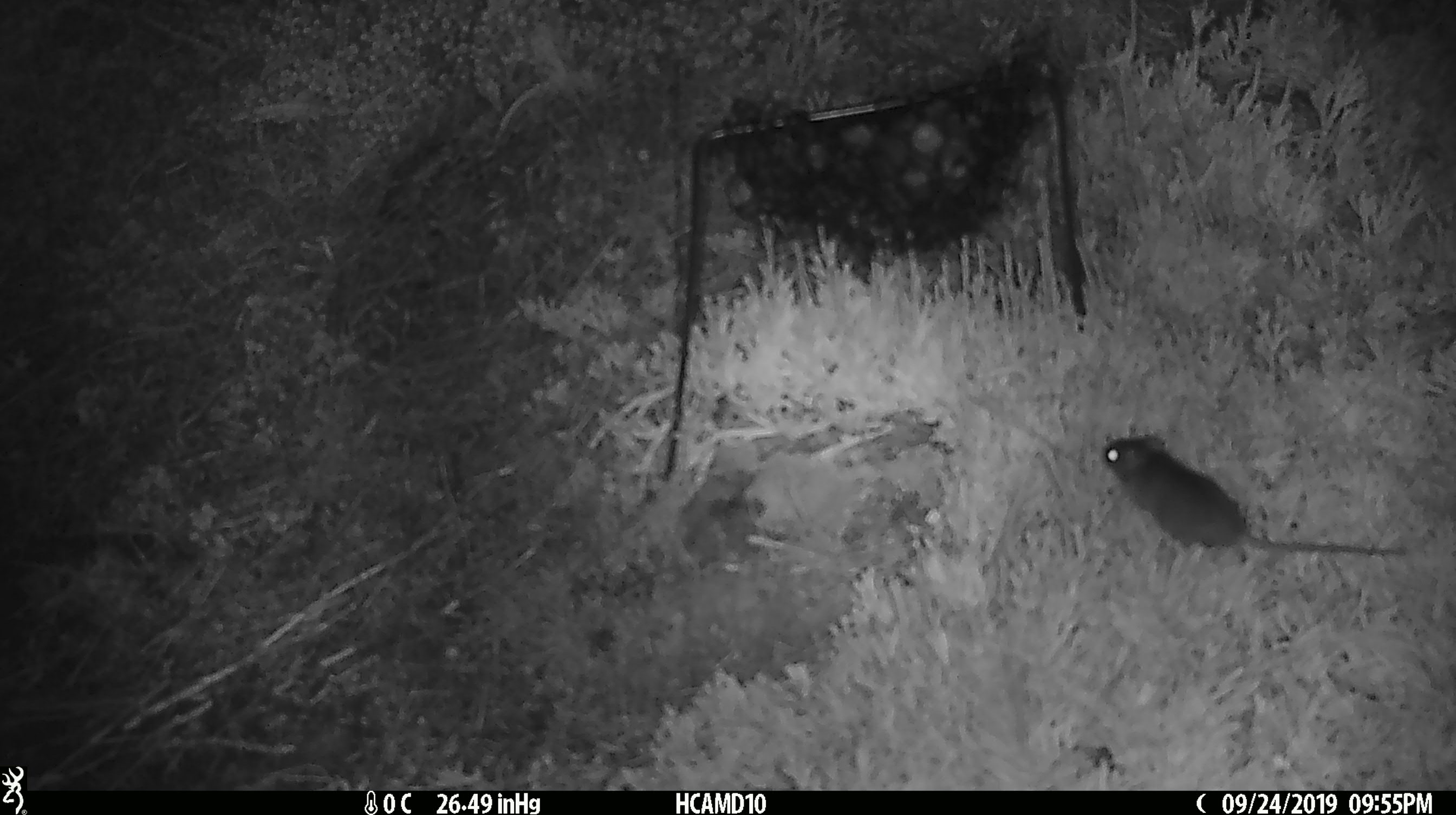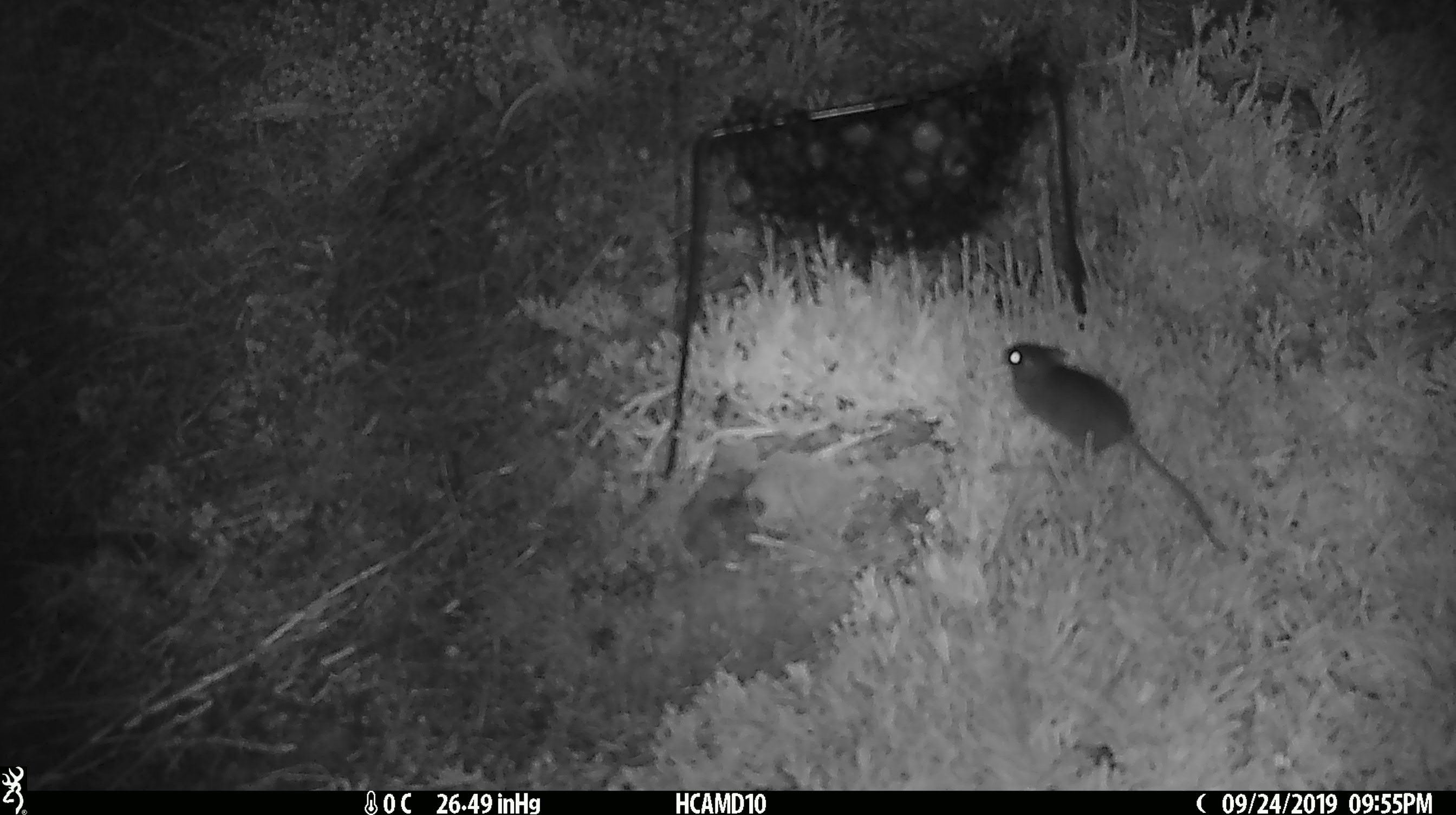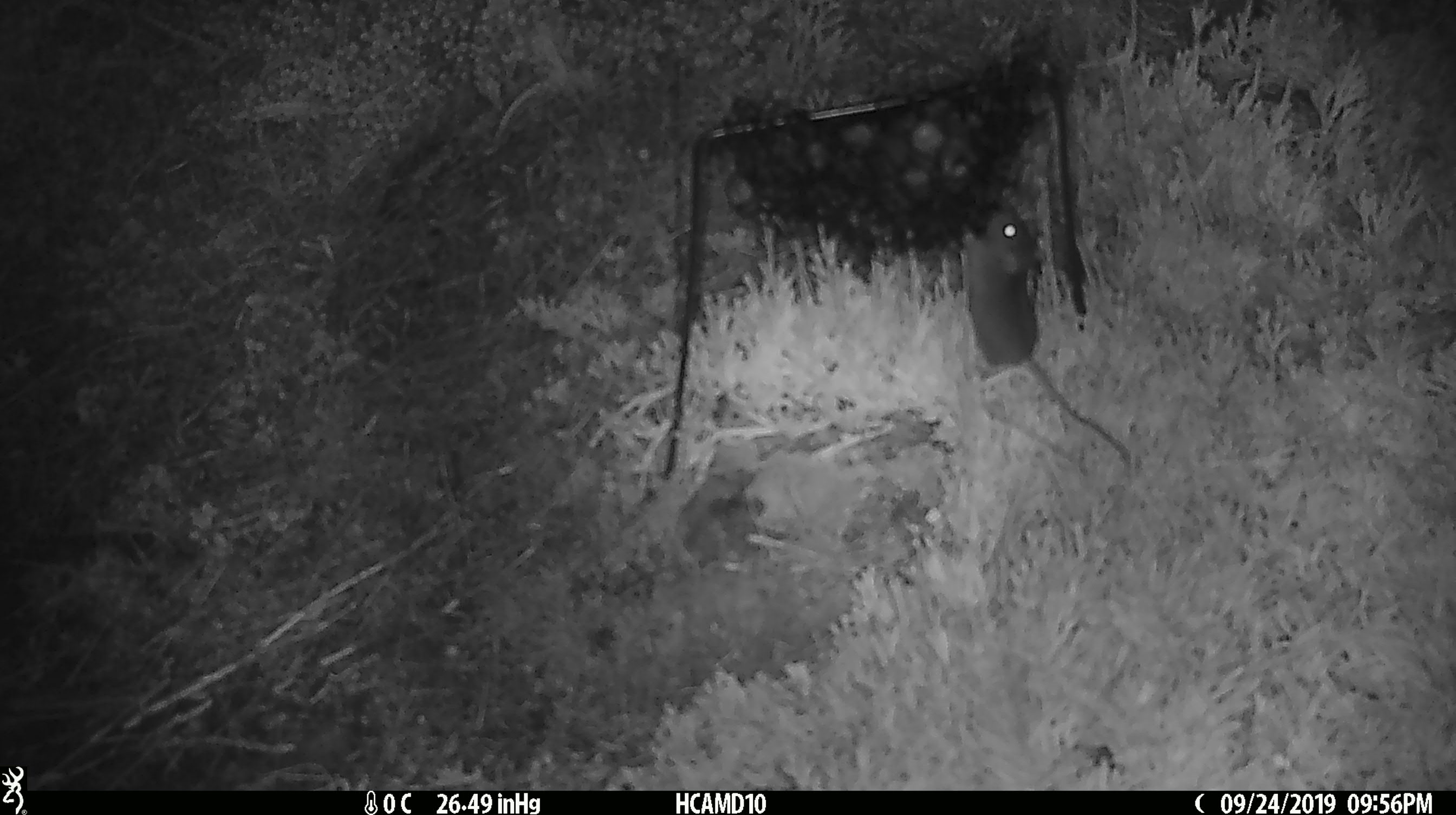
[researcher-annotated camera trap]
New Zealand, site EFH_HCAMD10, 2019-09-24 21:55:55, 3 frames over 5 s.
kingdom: Animalia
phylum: Chordata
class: Mammalia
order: Rodentia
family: Muridae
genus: Mus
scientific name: Mus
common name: mouse